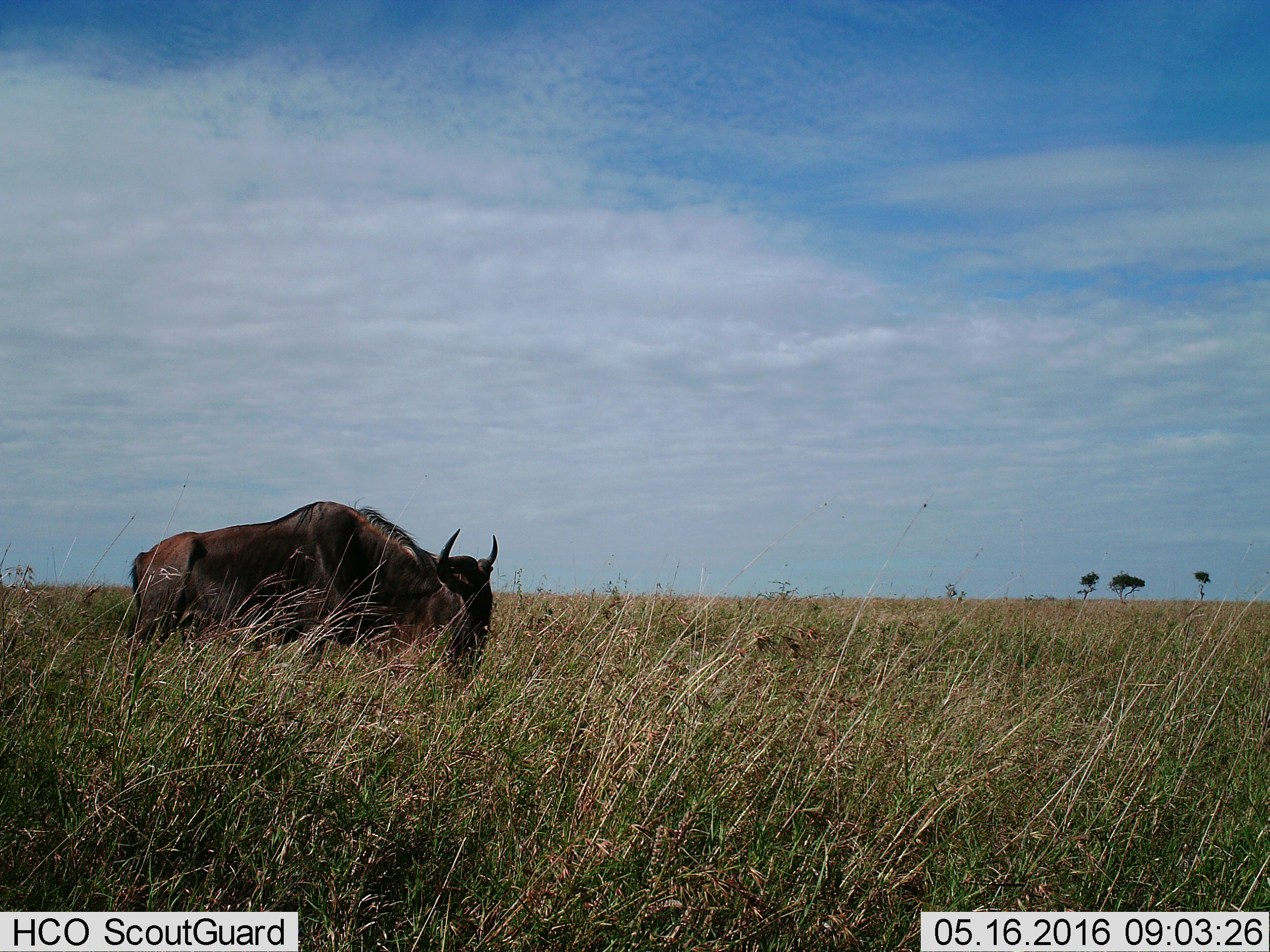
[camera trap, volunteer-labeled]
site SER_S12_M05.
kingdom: Animalia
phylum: Chordata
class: Mammalia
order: Artiodactyla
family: Bovidae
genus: Connochaetes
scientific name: Connochaetes taurinus taurinus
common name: blue wildebeest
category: wildebeestblue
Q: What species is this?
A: Wildebeestblue (blue wildebeest) (Connochaetes taurinus taurinus).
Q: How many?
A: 1.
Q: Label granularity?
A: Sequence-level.